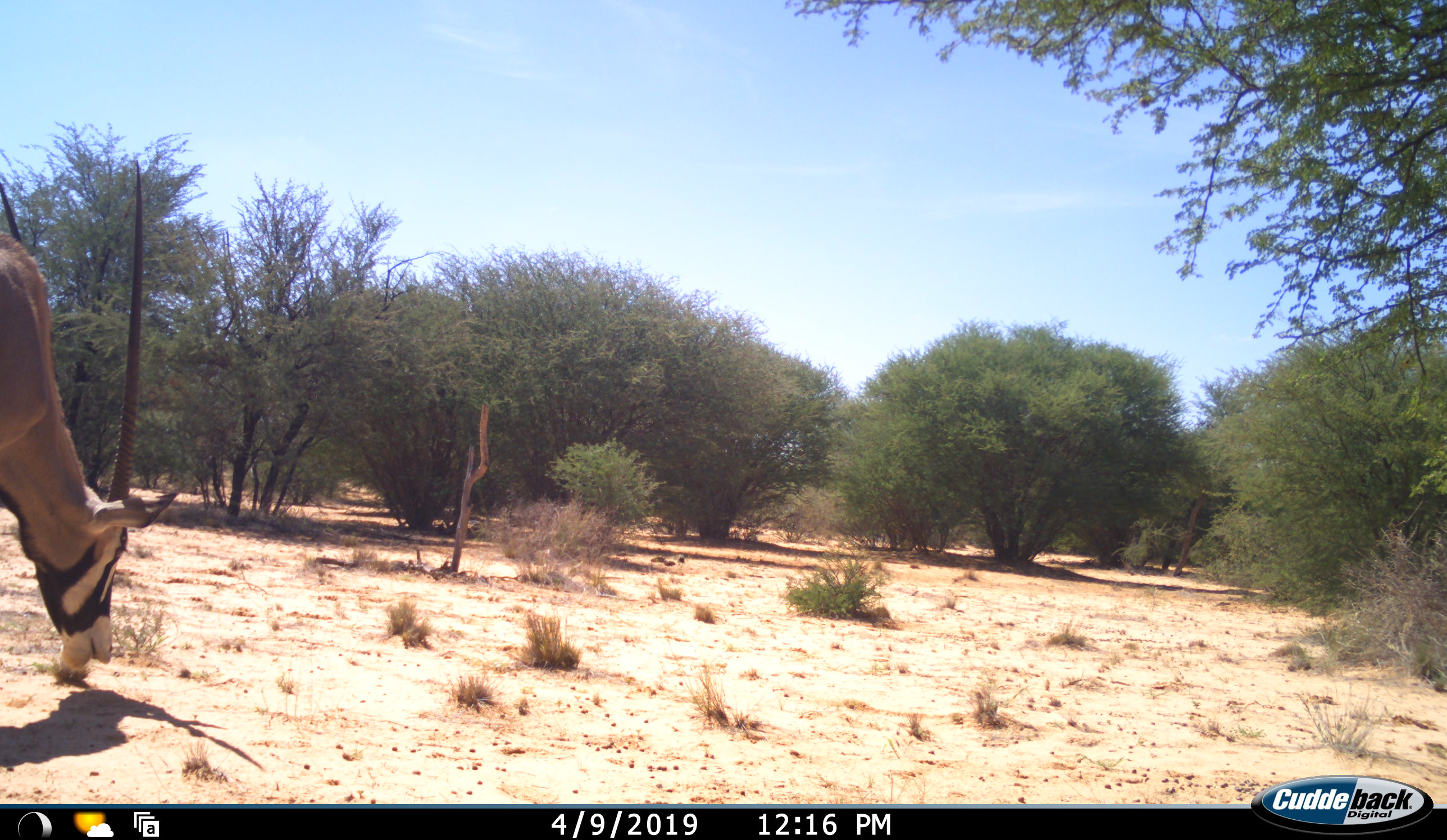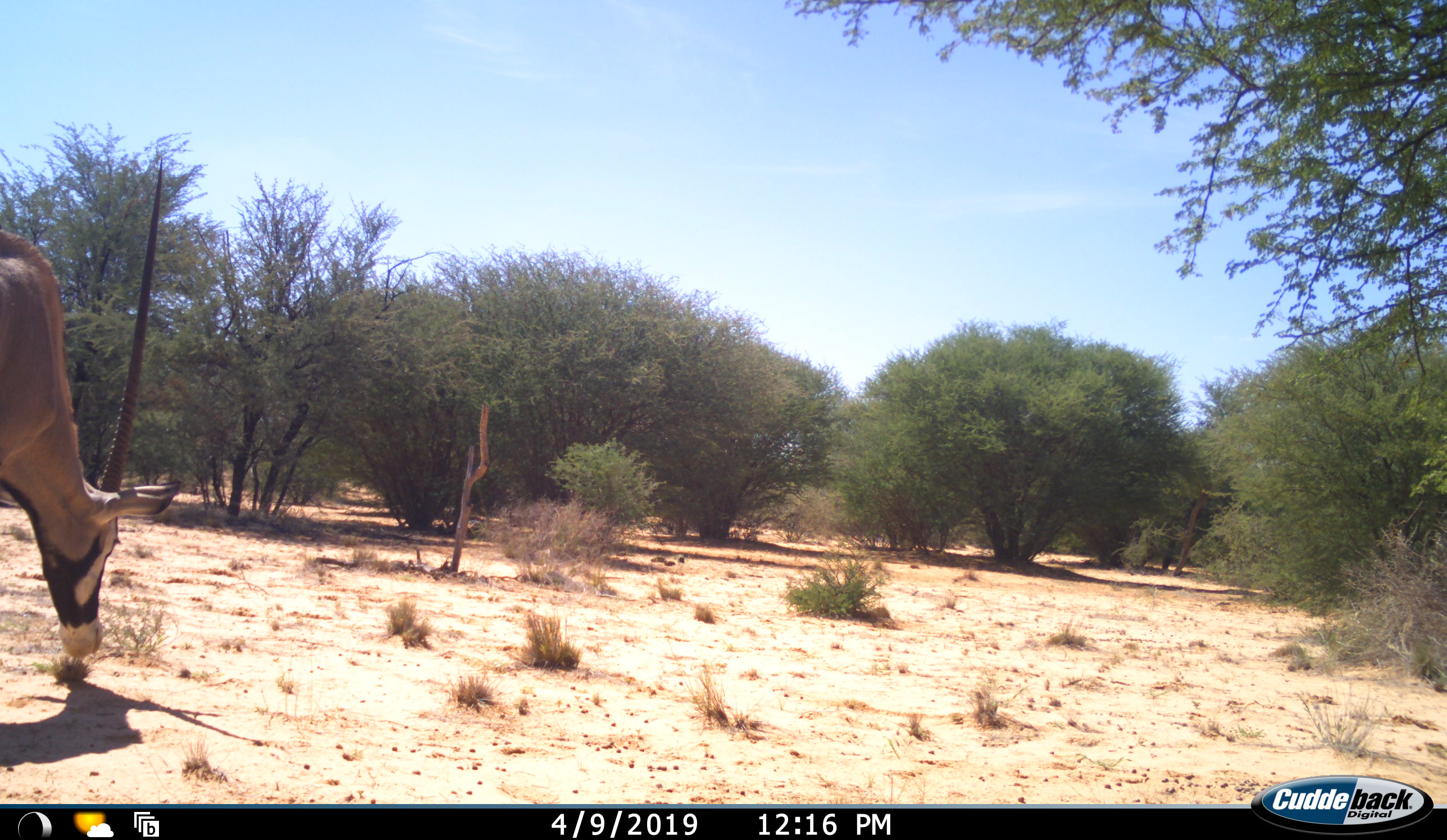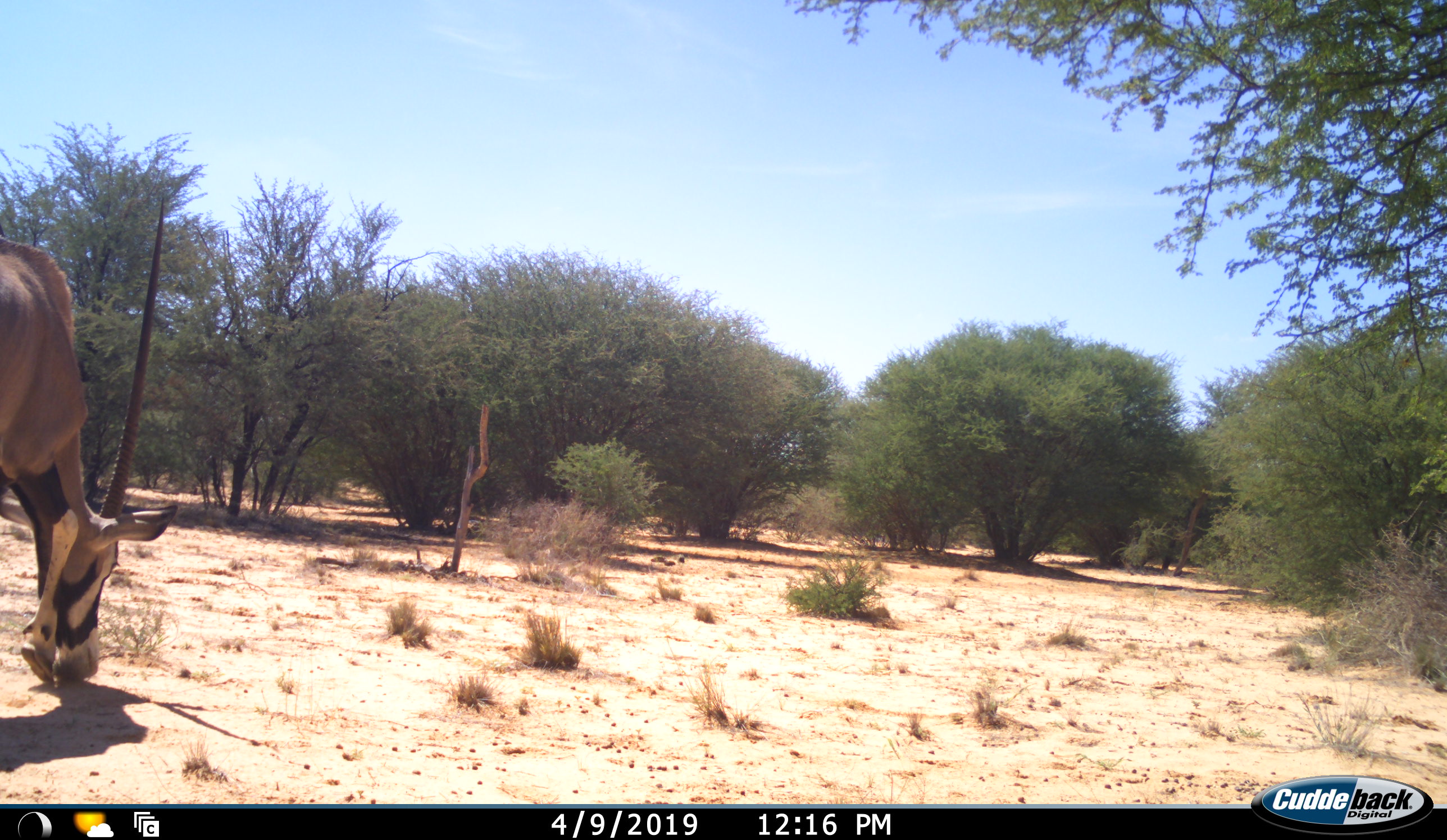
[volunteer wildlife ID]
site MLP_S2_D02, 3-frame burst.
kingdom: Animalia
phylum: Chordata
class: Mammalia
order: Artiodactyla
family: Bovidae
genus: Oryx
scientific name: Oryx gazella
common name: gemsbok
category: oryx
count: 1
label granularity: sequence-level